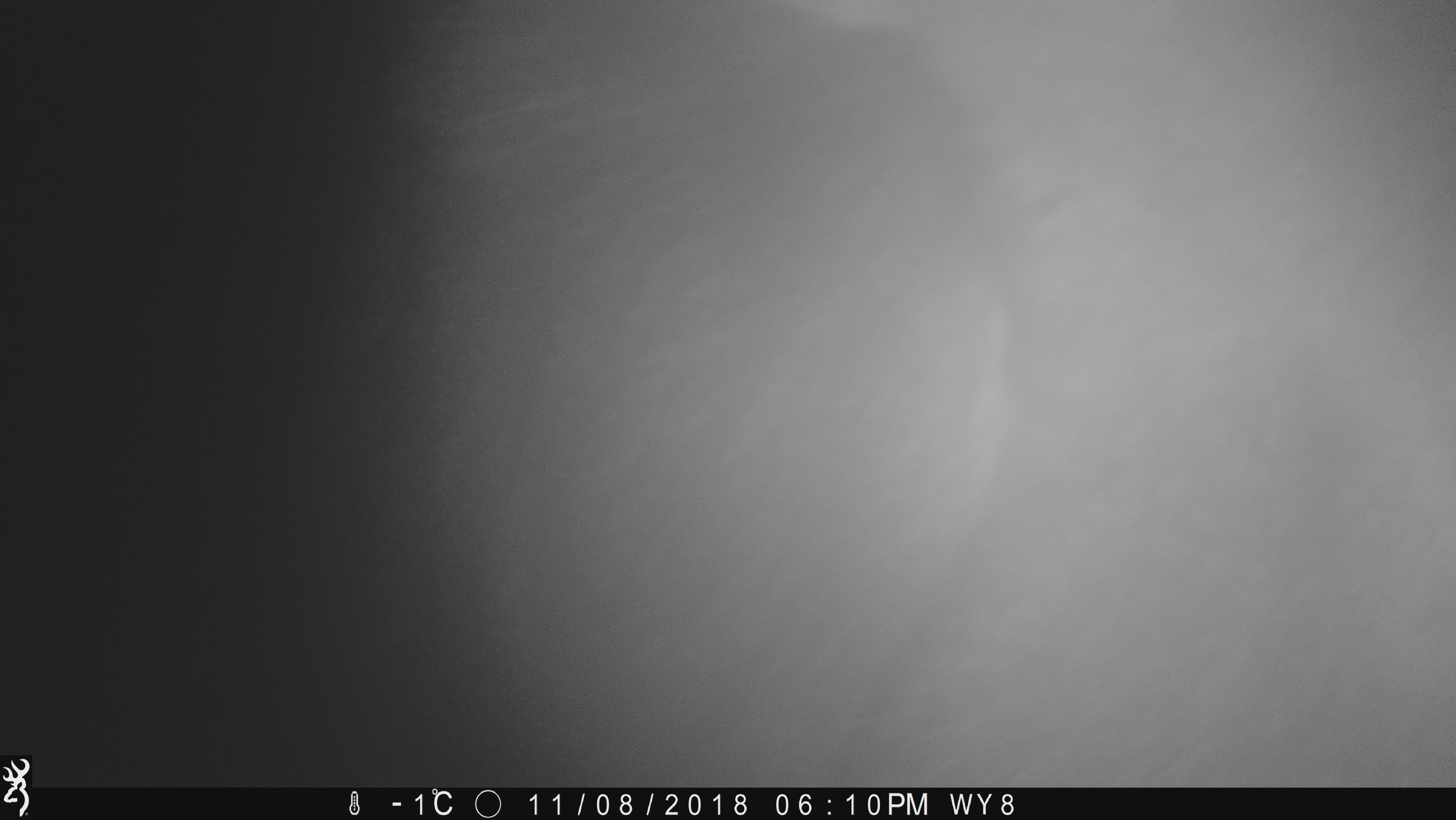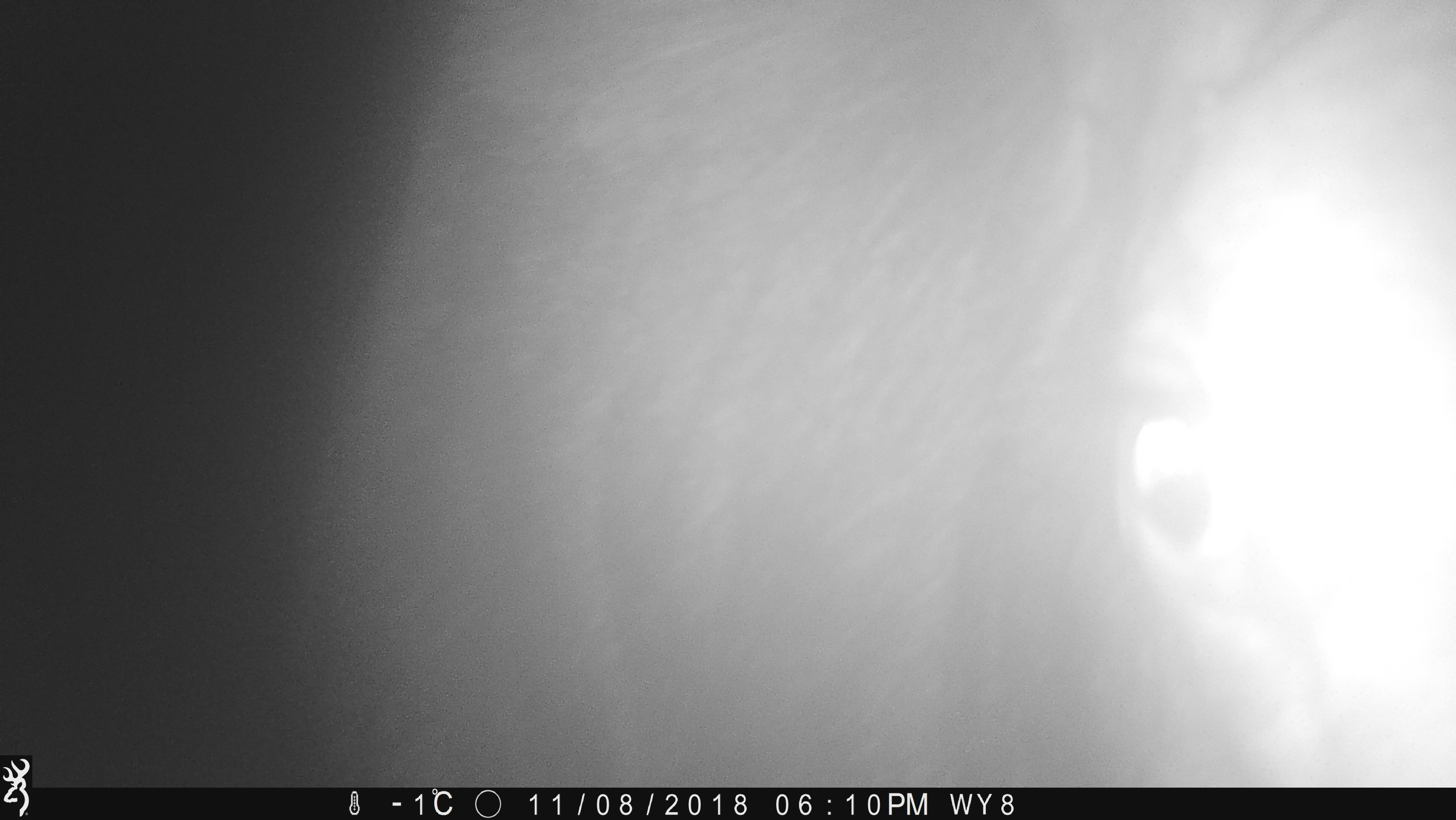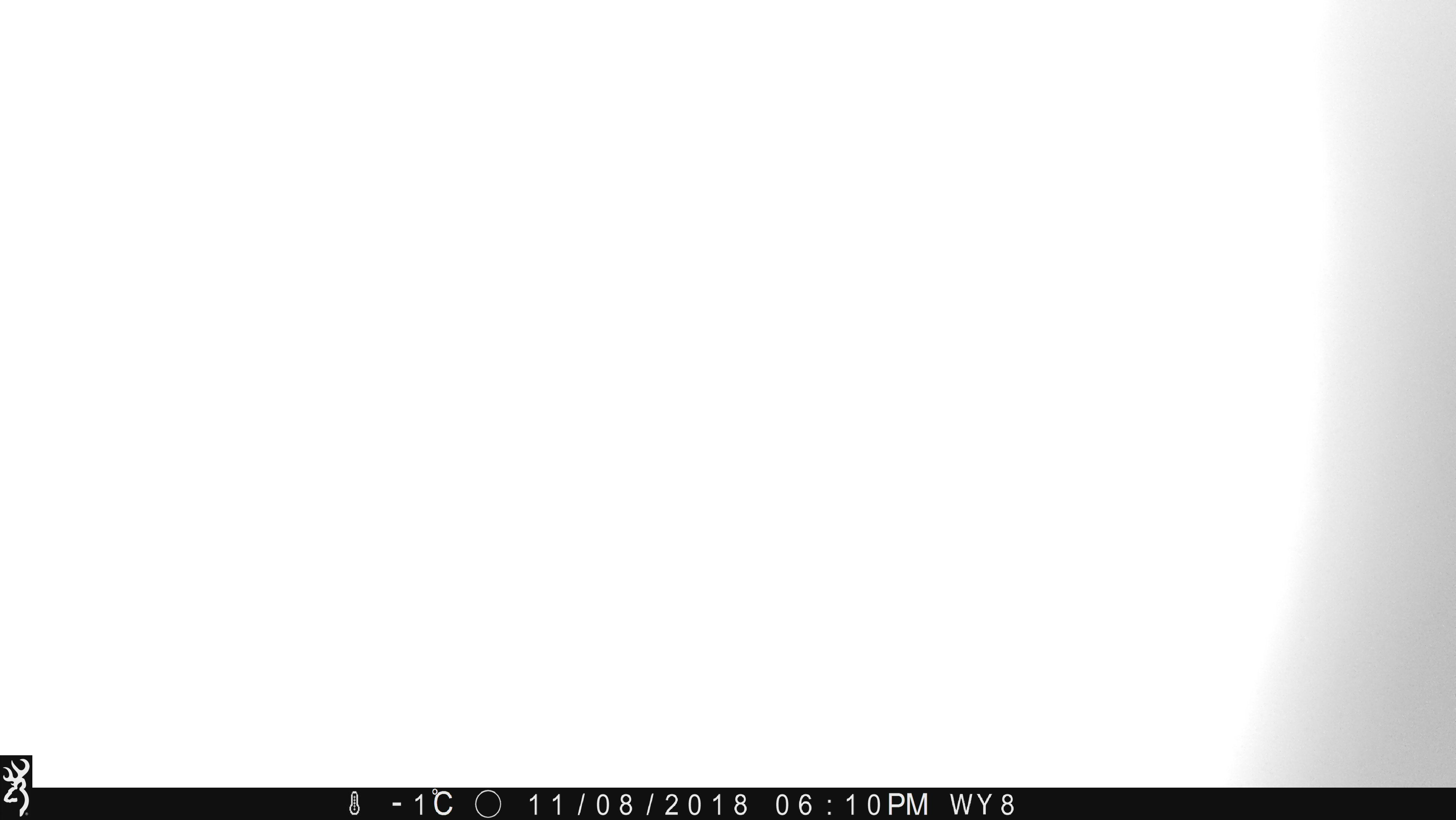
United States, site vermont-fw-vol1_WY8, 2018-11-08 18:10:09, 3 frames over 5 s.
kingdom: Animalia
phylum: Chordata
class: Mammalia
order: Artiodactyla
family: Cervidae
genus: Alces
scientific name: Alces alces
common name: moose